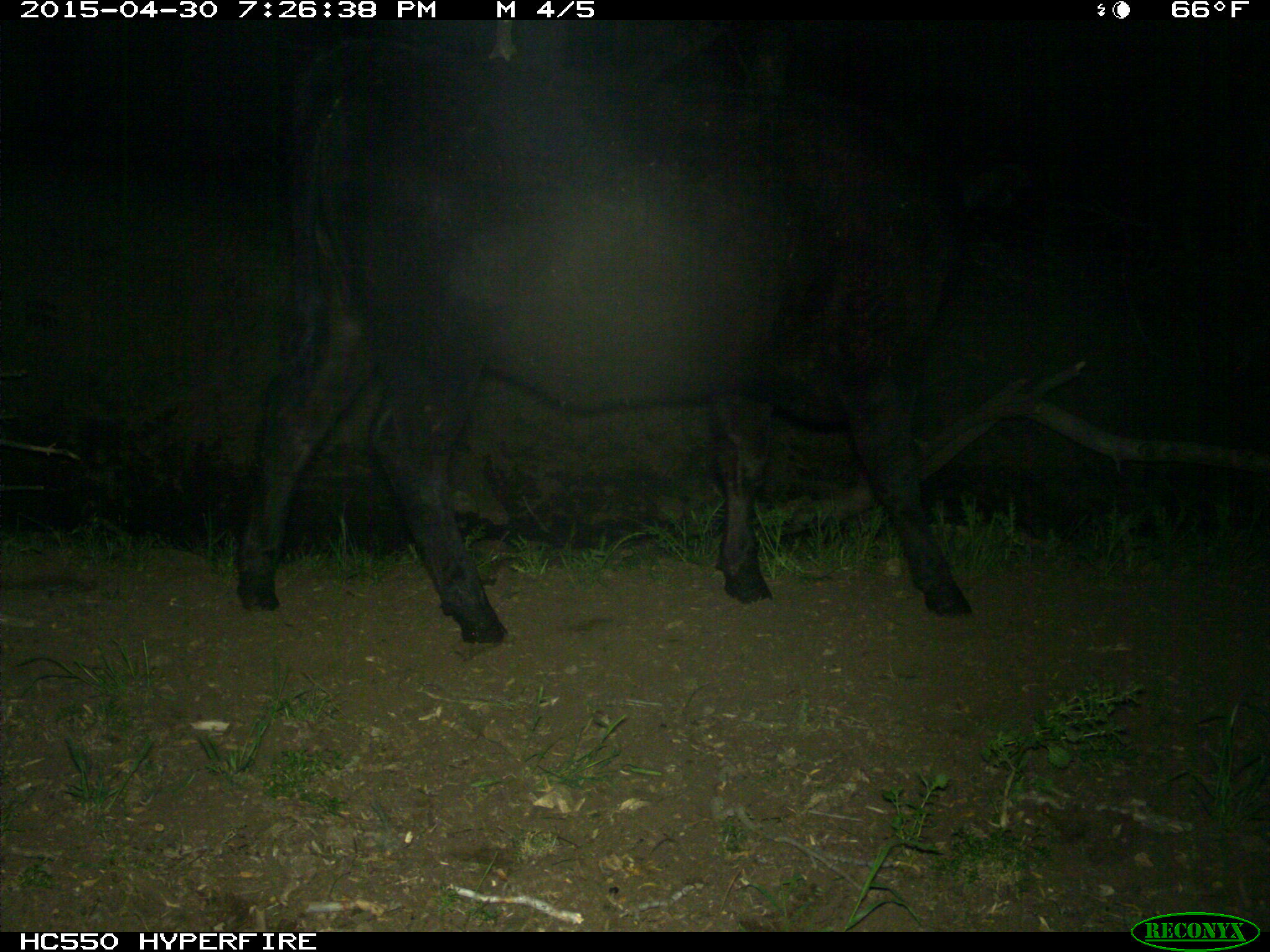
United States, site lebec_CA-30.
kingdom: Animalia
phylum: Chordata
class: Mammalia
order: Artiodactyla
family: Bovidae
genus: Bos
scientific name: Bos taurus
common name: domestic cow